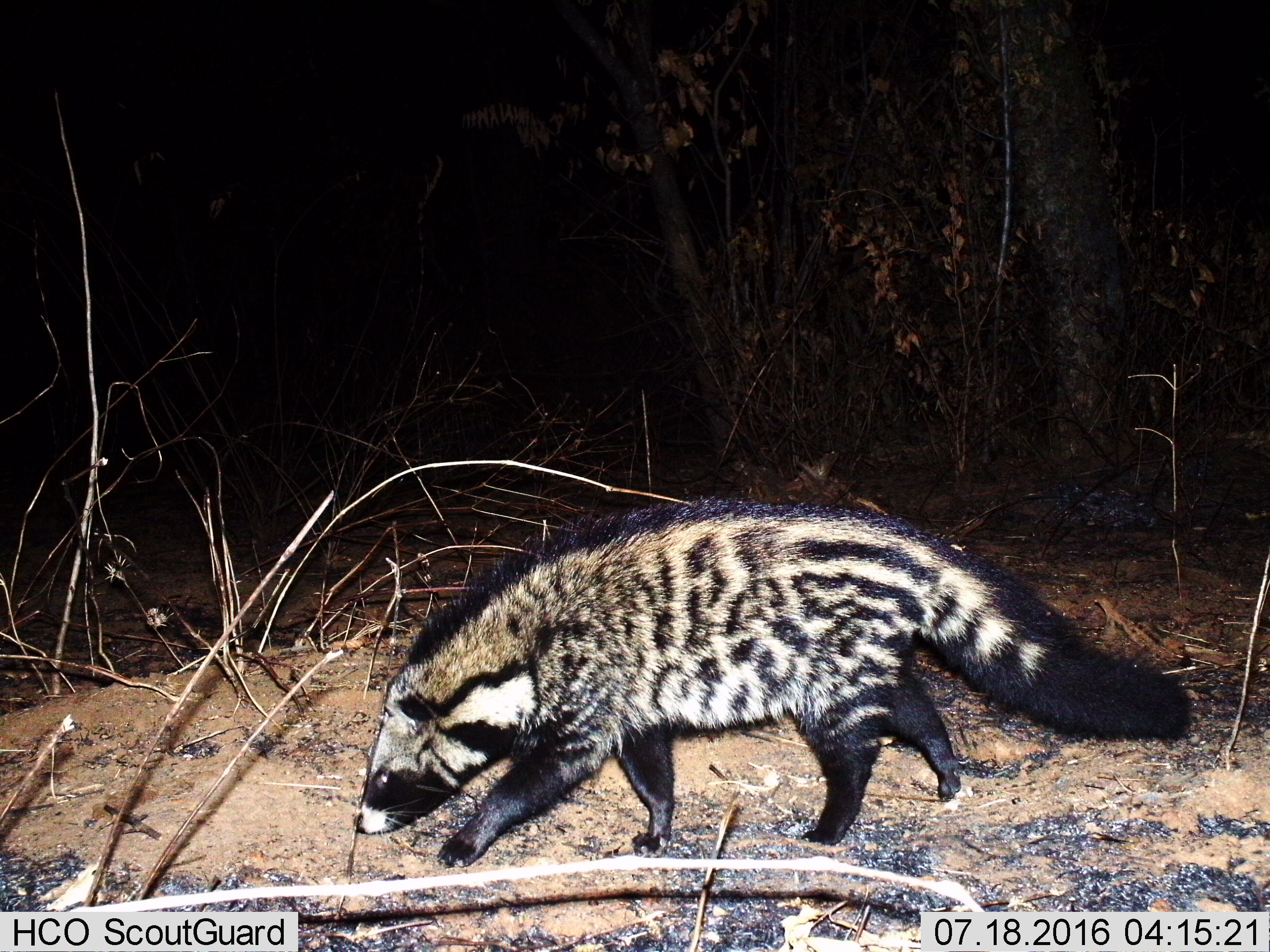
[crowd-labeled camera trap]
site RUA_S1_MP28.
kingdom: Animalia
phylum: Chordata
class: Mammalia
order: Carnivora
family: Viverridae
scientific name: Viverridae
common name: civet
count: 1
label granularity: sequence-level